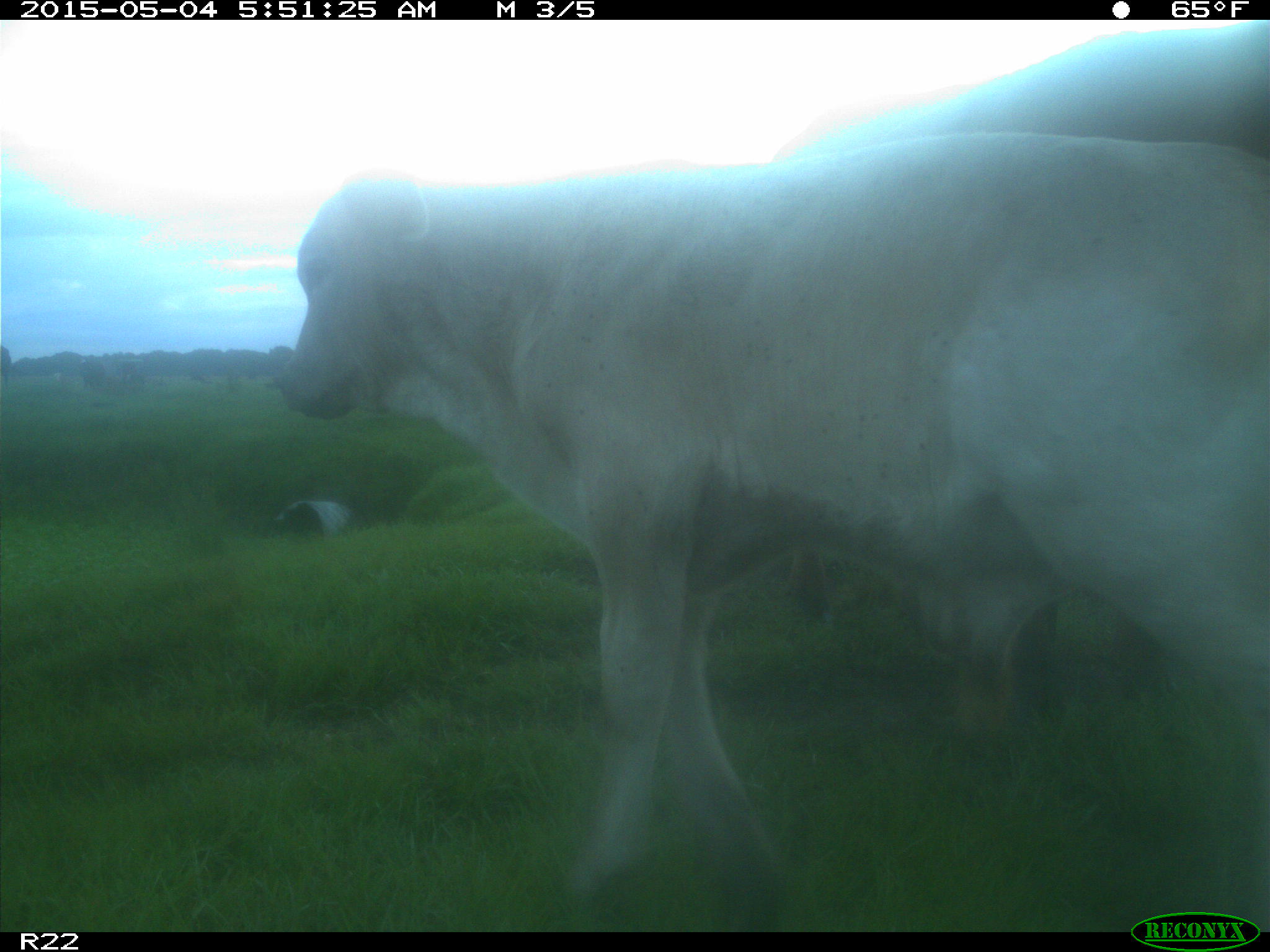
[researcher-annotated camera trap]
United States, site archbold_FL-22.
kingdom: Animalia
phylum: Chordata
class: Mammalia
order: Artiodactyla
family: Bovidae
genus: Bos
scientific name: Bos taurus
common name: domestic cow